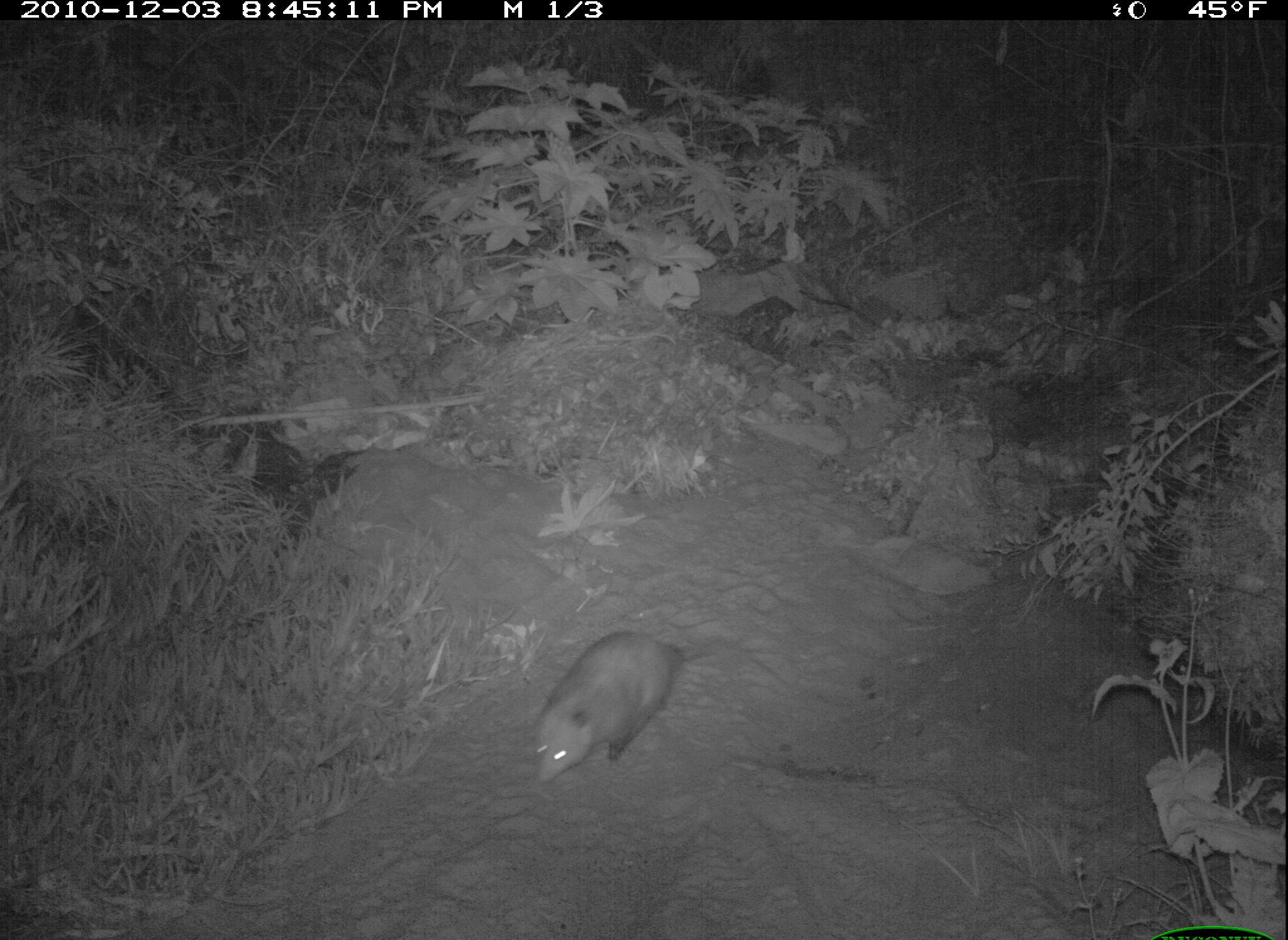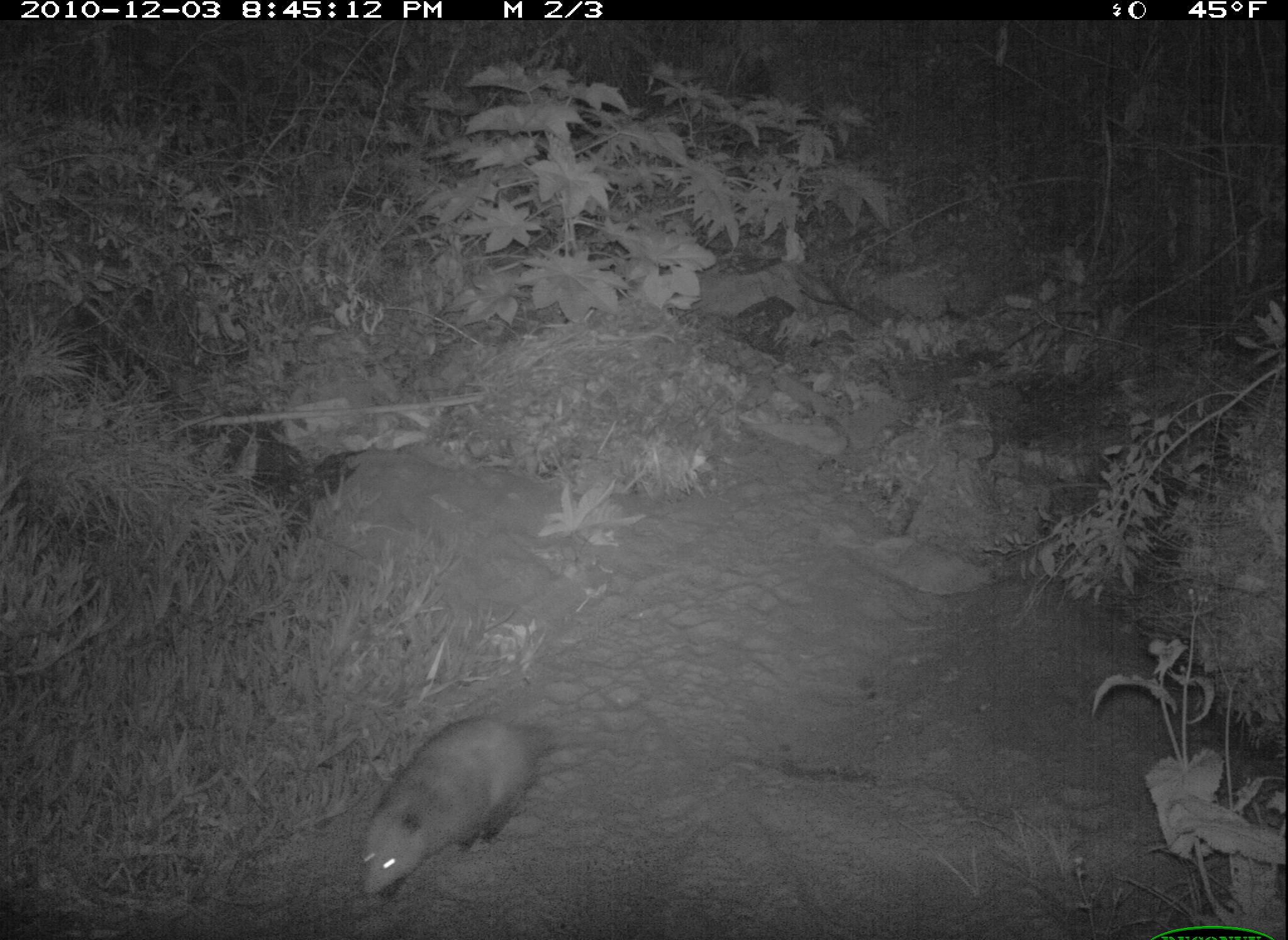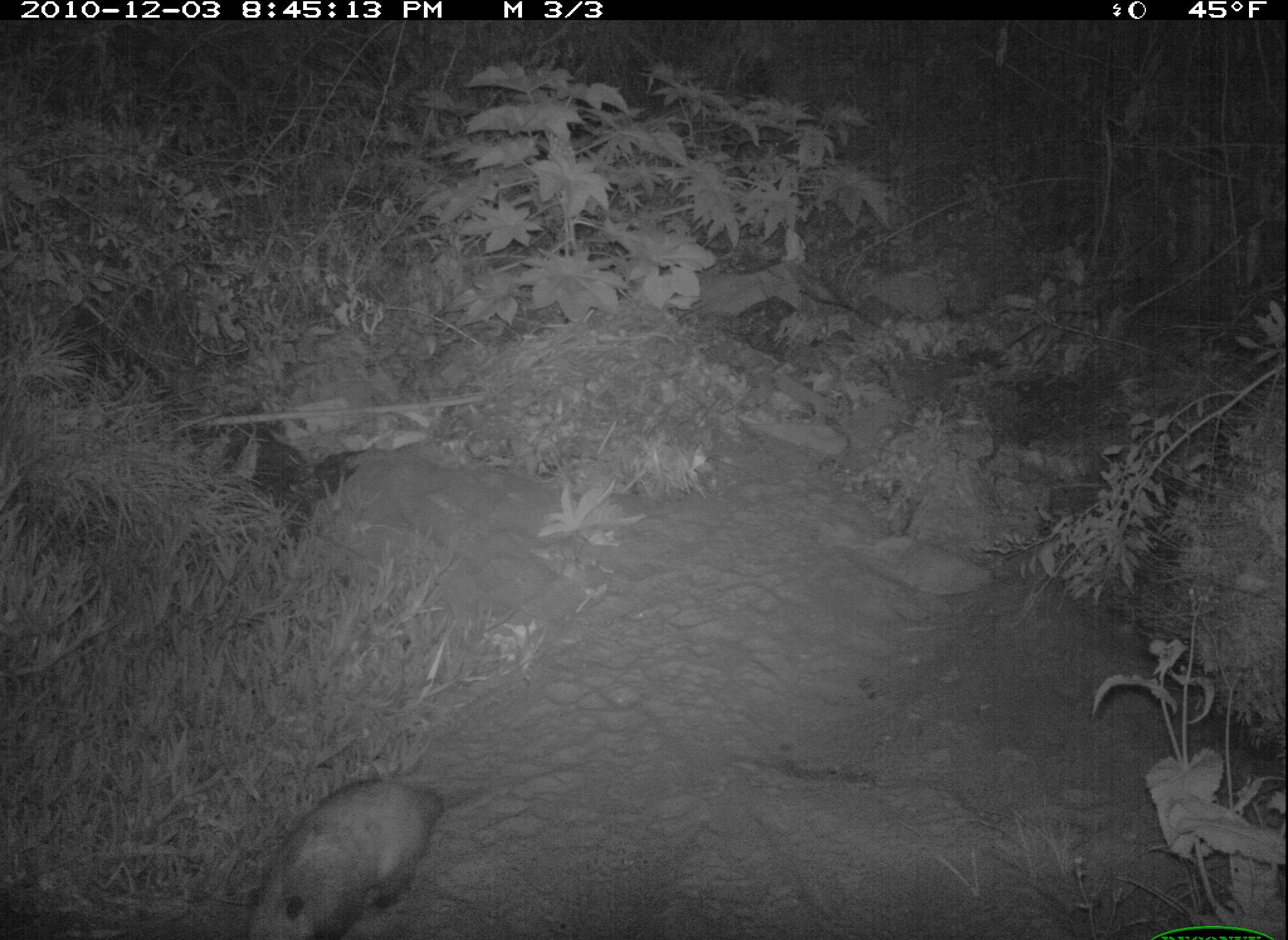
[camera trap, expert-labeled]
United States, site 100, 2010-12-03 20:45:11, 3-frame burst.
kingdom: Animalia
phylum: Chordata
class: Mammalia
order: Didelphimorphia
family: Didelphidae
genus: Didelphis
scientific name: Didelphis virginiana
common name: virginia opossum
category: opossum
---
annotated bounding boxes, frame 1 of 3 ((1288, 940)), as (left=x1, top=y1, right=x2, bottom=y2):
opossum: (left=520, top=620, right=729, bottom=794)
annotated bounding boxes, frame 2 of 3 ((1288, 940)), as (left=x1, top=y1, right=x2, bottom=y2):
opossum: (left=343, top=699, right=576, bottom=912)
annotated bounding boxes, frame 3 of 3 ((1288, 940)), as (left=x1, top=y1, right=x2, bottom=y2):
opossum: (left=245, top=760, right=576, bottom=940)